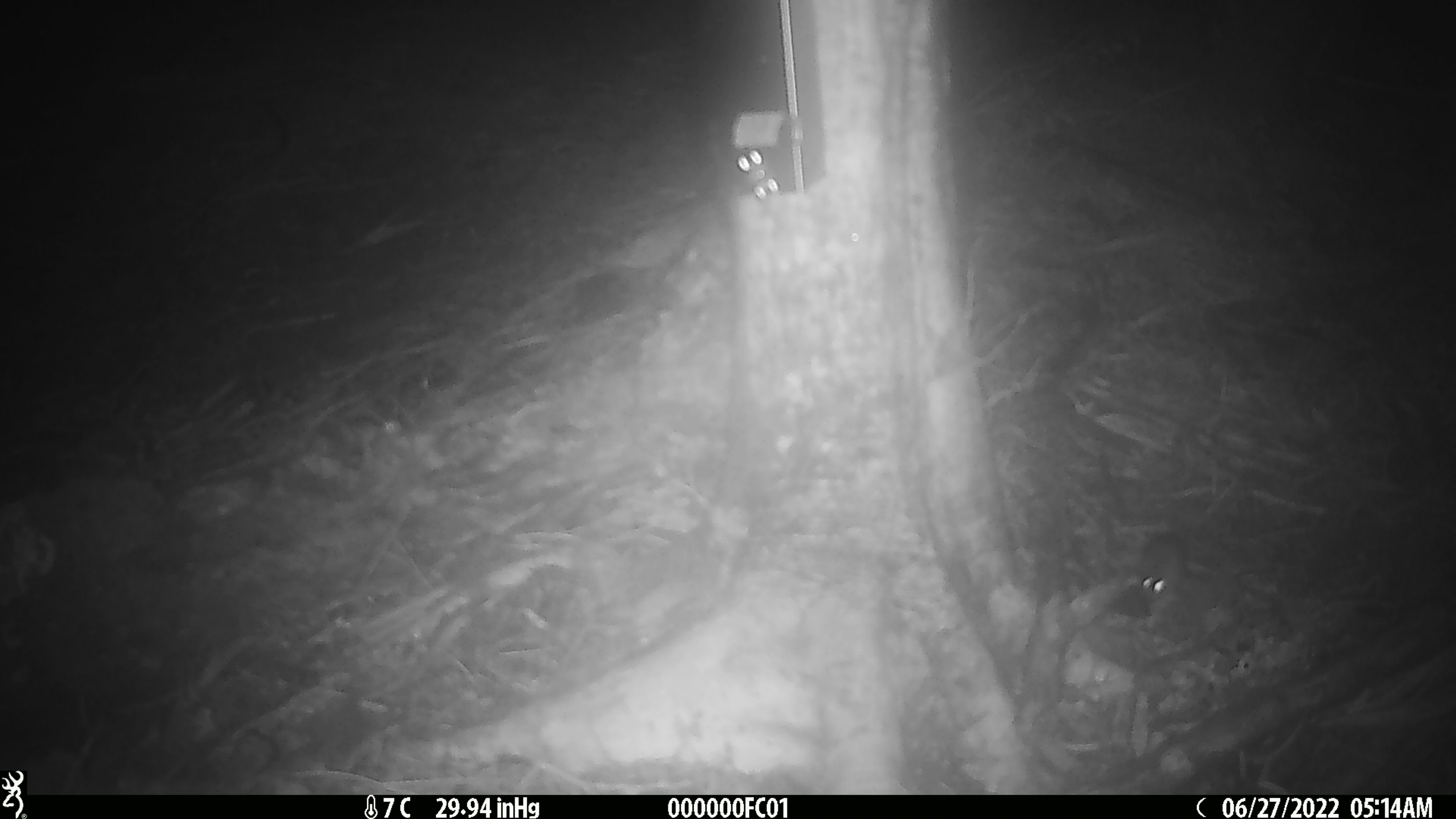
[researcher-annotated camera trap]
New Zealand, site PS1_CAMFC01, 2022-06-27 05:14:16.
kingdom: Animalia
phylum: Chordata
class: Mammalia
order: Rodentia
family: Muridae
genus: Mus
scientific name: Mus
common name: mouse